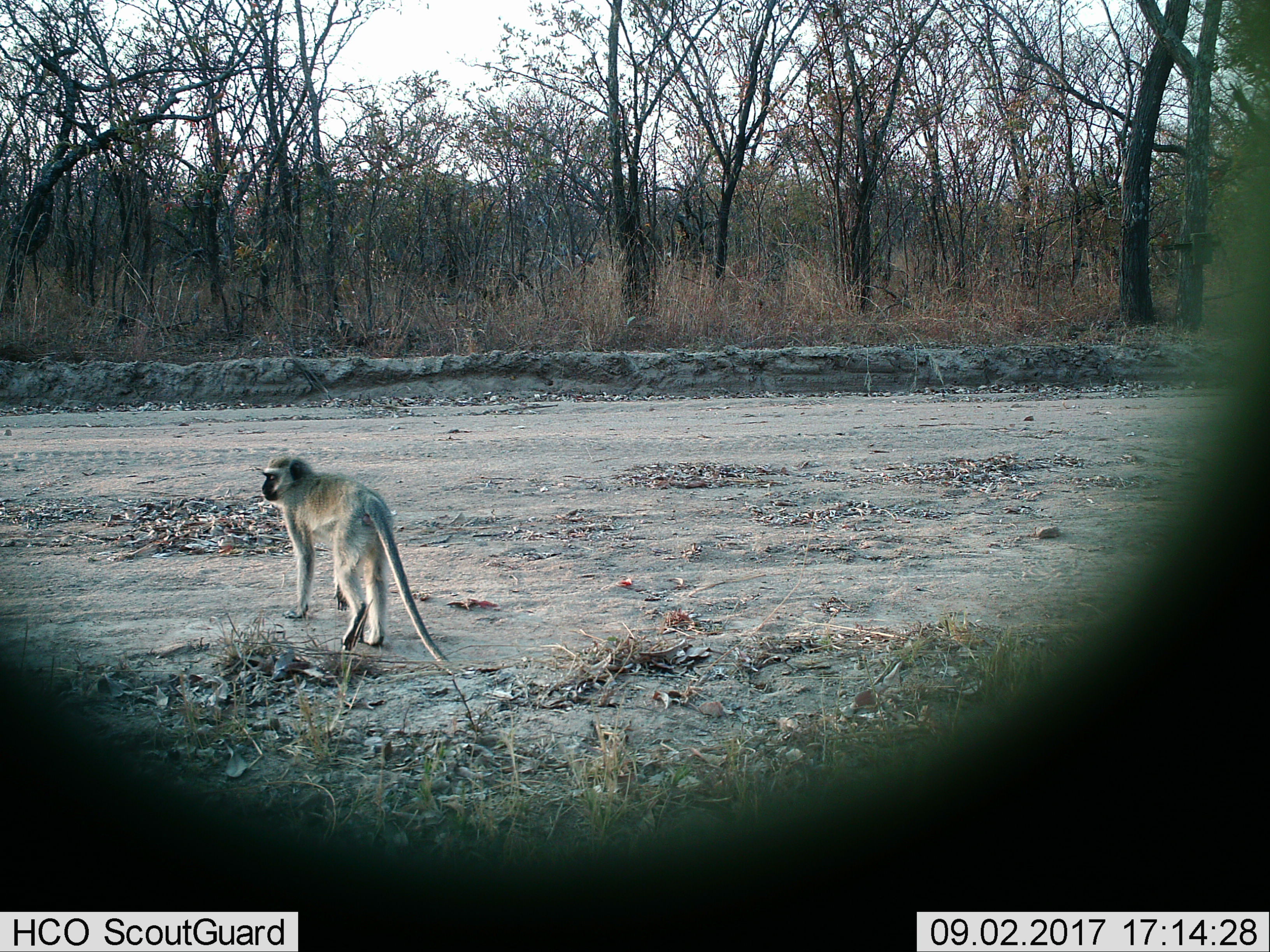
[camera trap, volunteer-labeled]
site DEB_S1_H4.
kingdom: Animalia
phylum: Chordata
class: Mammalia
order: Primates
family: Cercopithecidae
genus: Chlorocebus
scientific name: Chlorocebus pygerythrus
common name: vervet monkey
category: monkeyvervet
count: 1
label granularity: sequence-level